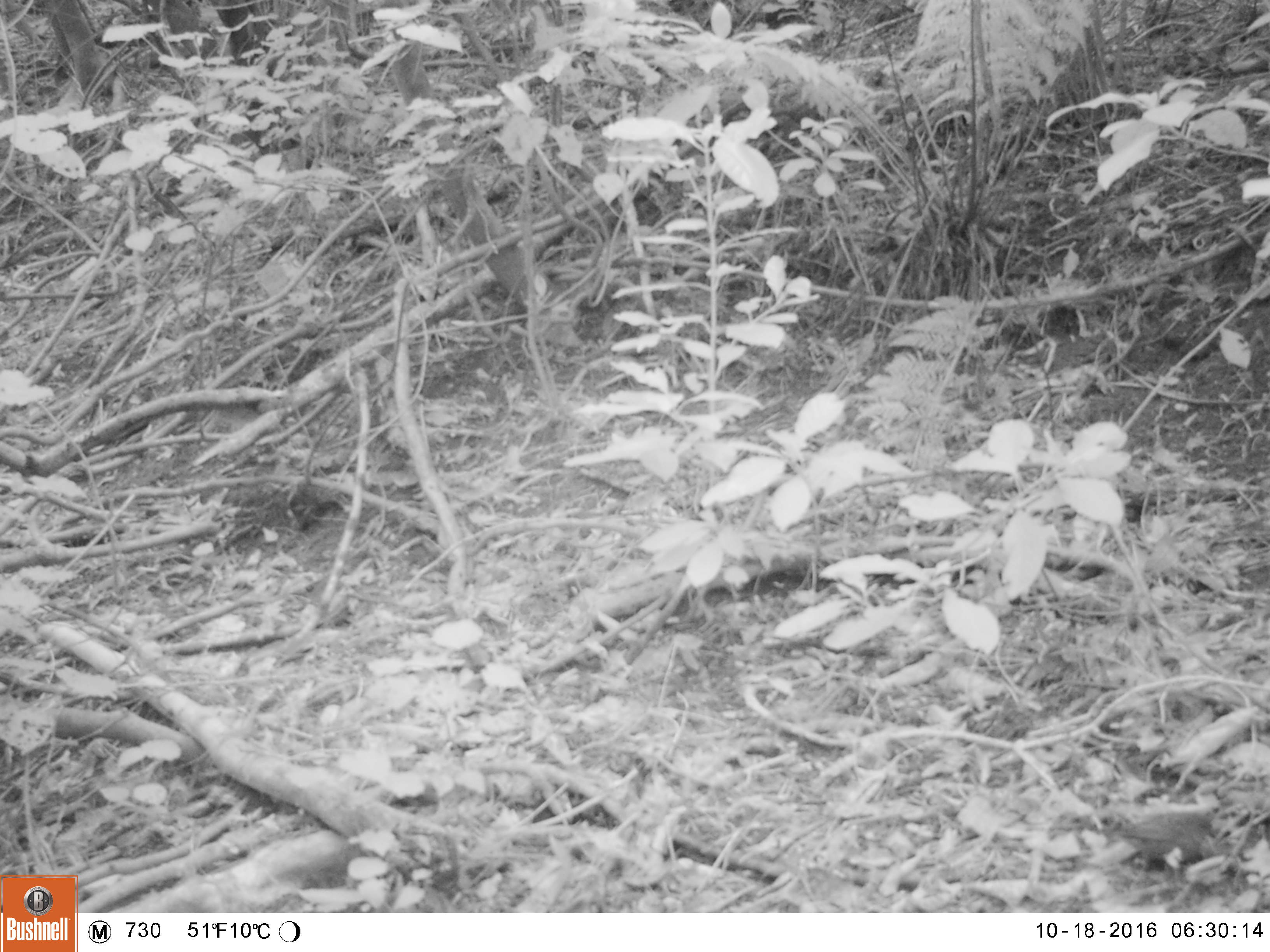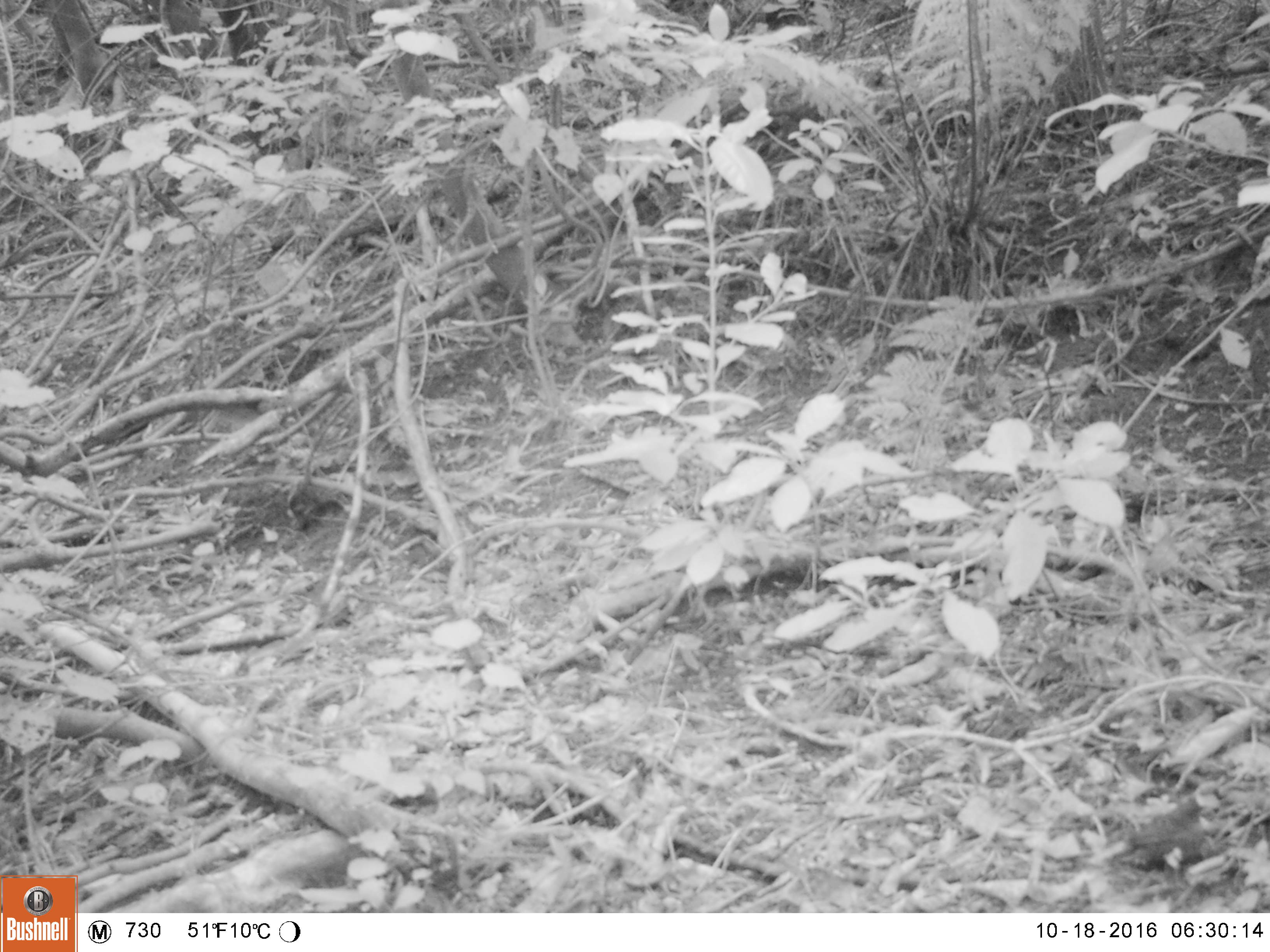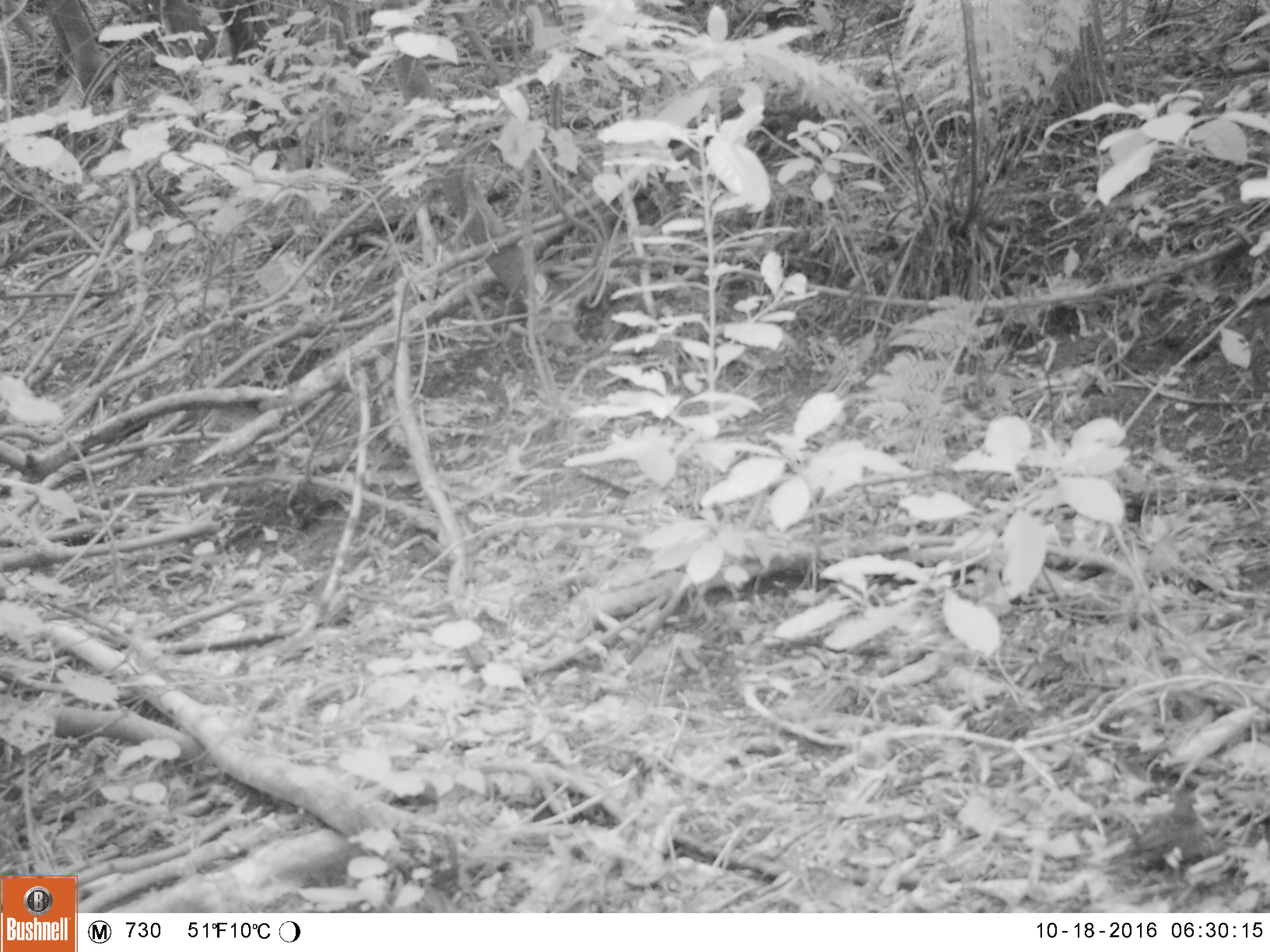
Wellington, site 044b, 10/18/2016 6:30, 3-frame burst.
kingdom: Animalia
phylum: Chordata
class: Aves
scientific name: Aves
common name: bird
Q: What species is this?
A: Bird (Aves).